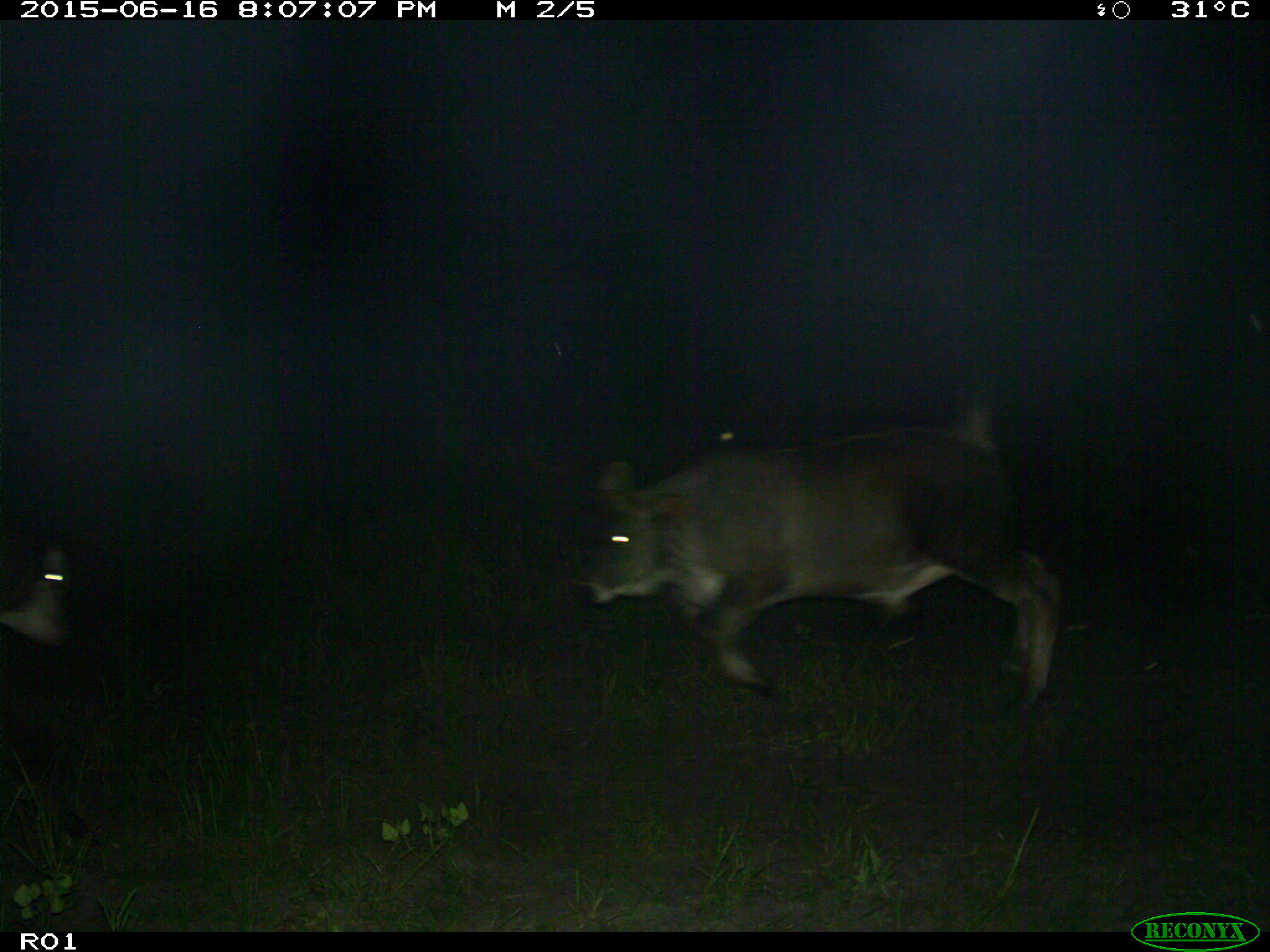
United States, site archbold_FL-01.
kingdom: Animalia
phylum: Chordata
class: Mammalia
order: Artiodactyla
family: Bovidae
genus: Bos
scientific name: Bos taurus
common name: domestic cow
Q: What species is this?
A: Bos taurus (domestic cow).